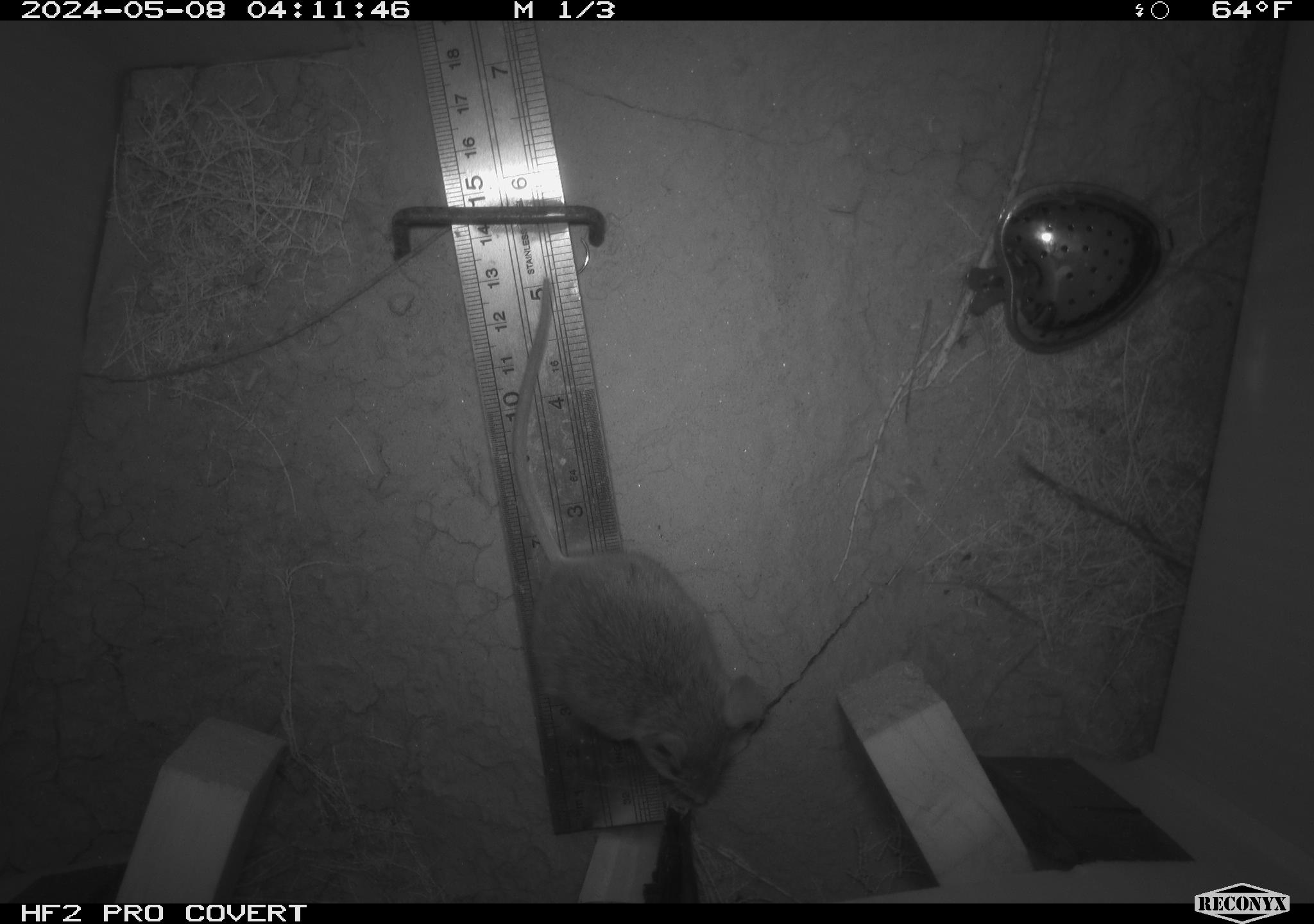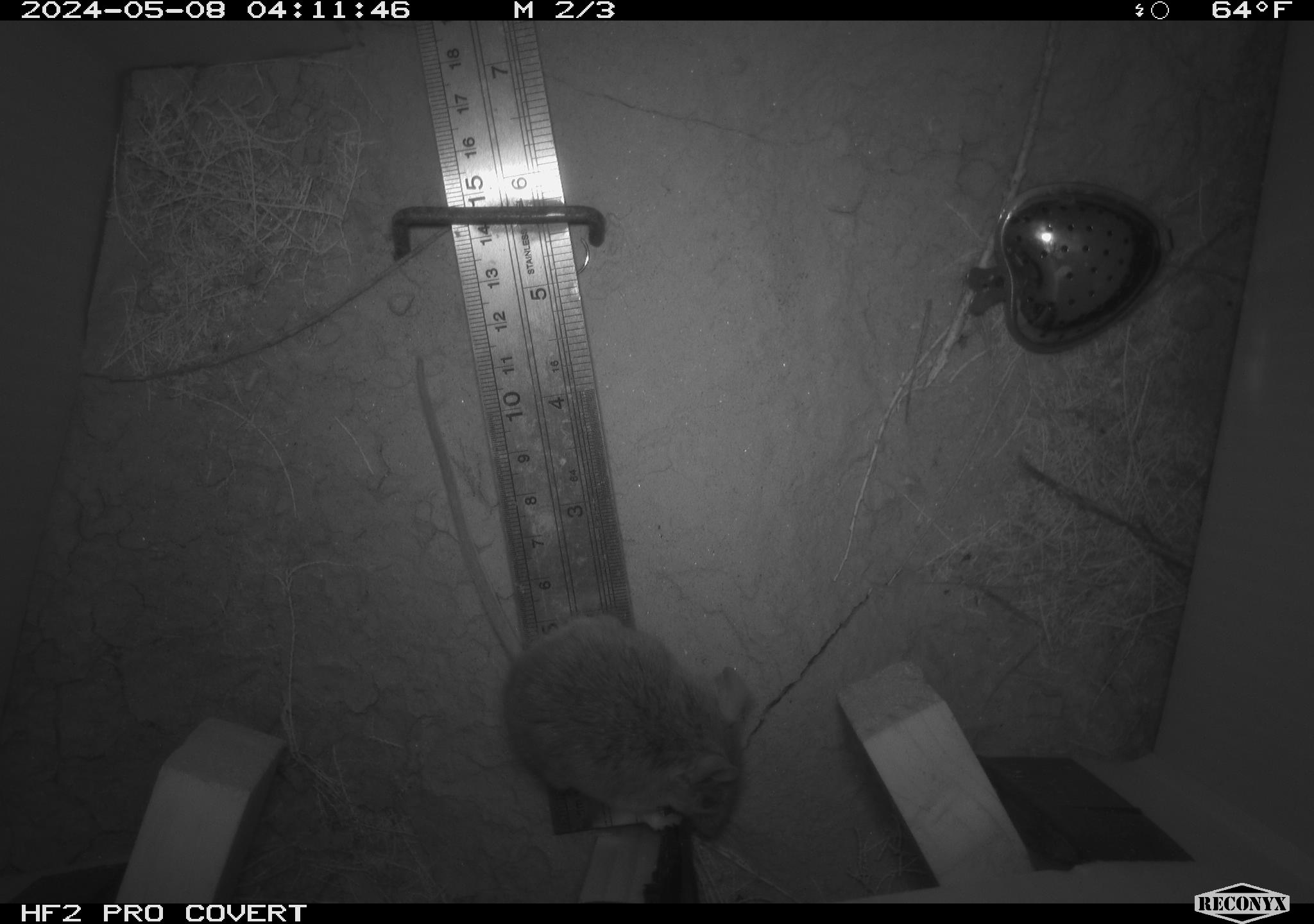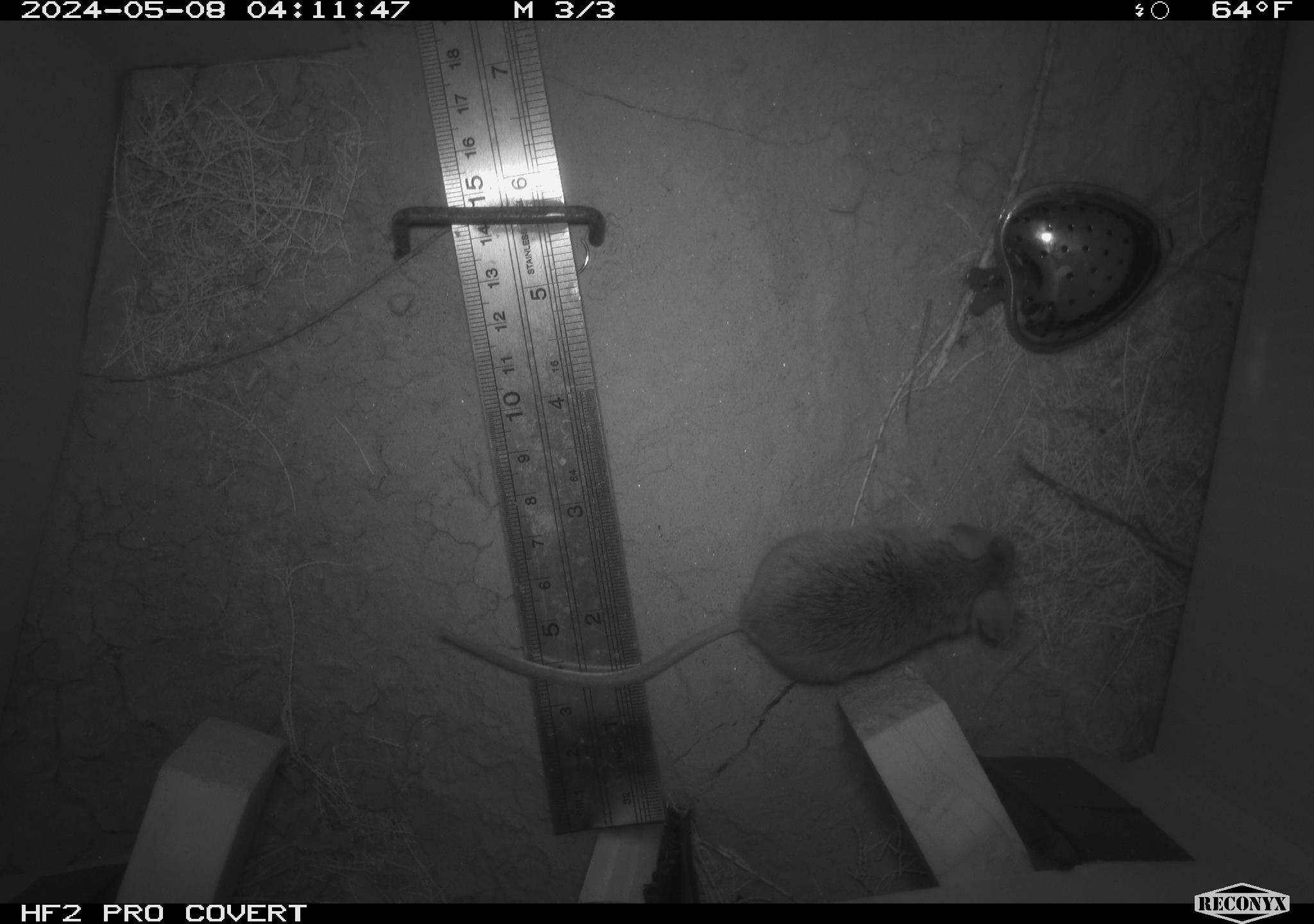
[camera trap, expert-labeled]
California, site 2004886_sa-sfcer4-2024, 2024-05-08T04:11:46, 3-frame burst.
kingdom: Animalia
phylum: Chordata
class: Mammalia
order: Rodentia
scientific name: Rodentia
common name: mouse species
Mouse species (Rodentia).